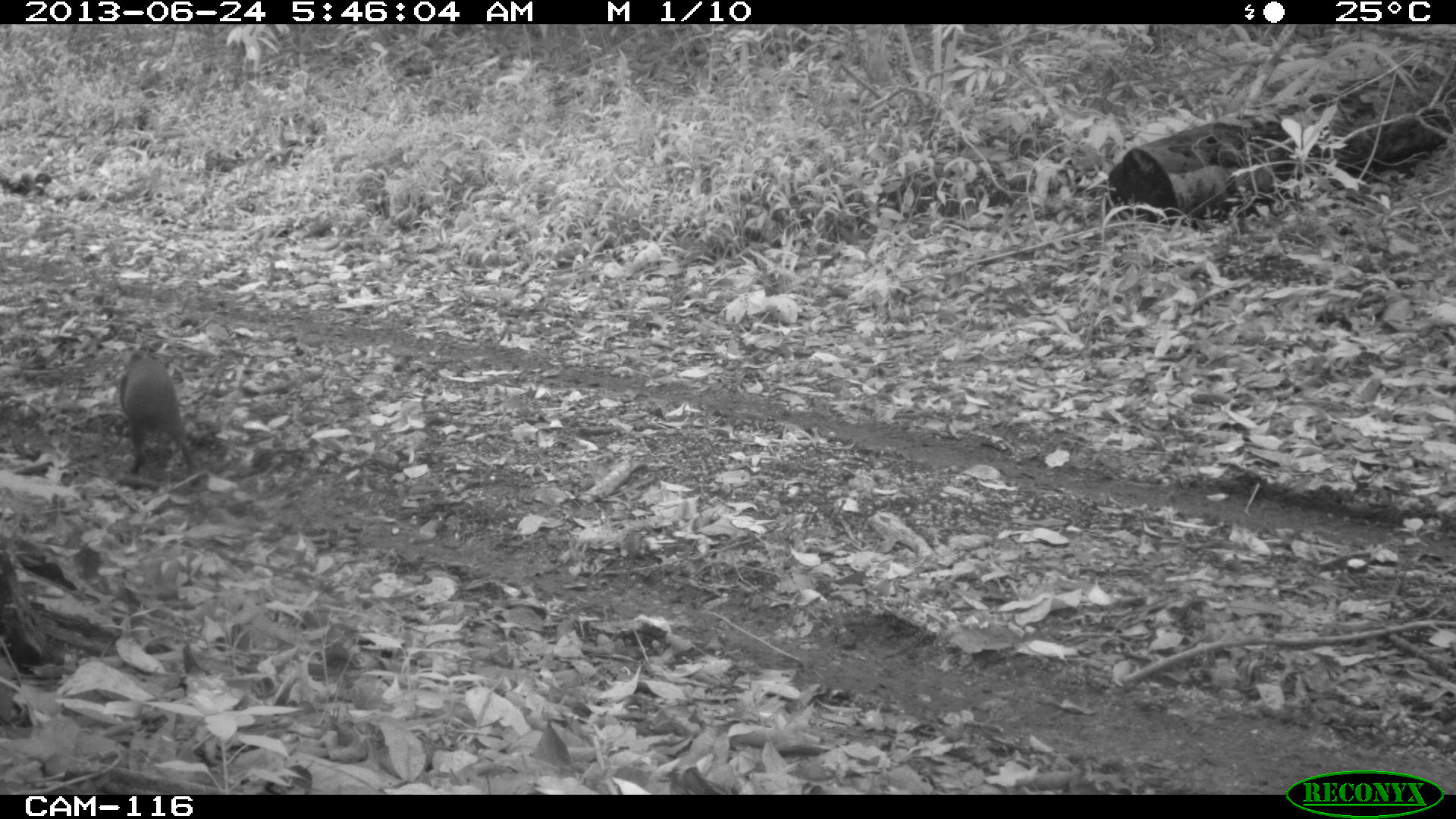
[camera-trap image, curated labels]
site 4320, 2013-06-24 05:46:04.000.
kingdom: Animalia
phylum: Chordata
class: Mammalia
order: Rodentia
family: Dasyproctidae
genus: Dasyprocta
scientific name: Dasyprocta punctata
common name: central american agouti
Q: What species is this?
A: Dasyprocta punctata (central american agouti).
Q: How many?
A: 1.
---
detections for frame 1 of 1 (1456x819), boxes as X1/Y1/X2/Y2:
dasyprocta punctata: 118/339/192/474